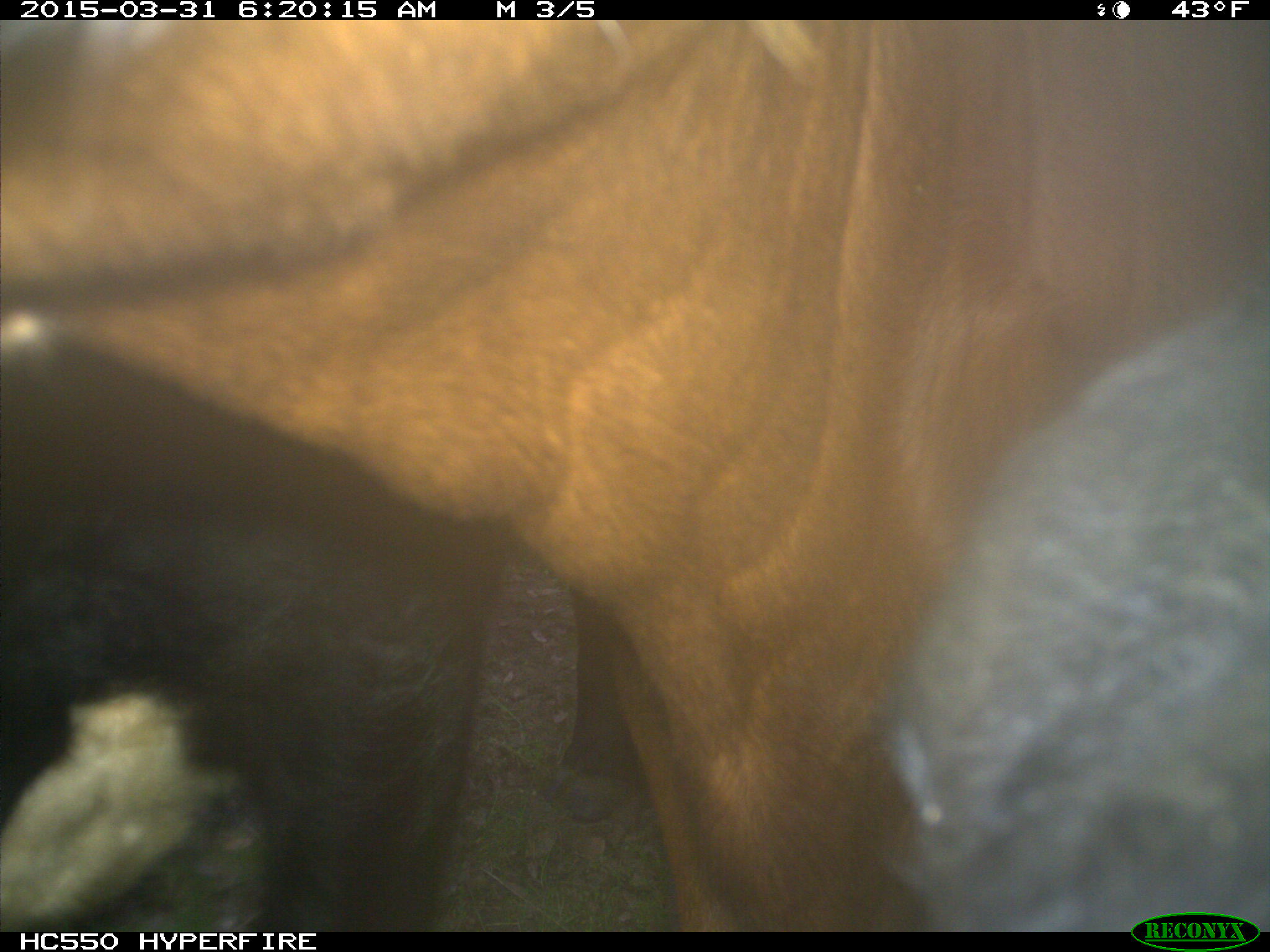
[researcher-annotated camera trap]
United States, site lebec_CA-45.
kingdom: Animalia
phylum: Chordata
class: Mammalia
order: Artiodactyla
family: Bovidae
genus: Bos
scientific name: Bos taurus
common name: domestic cow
Bos taurus (domestic cow).